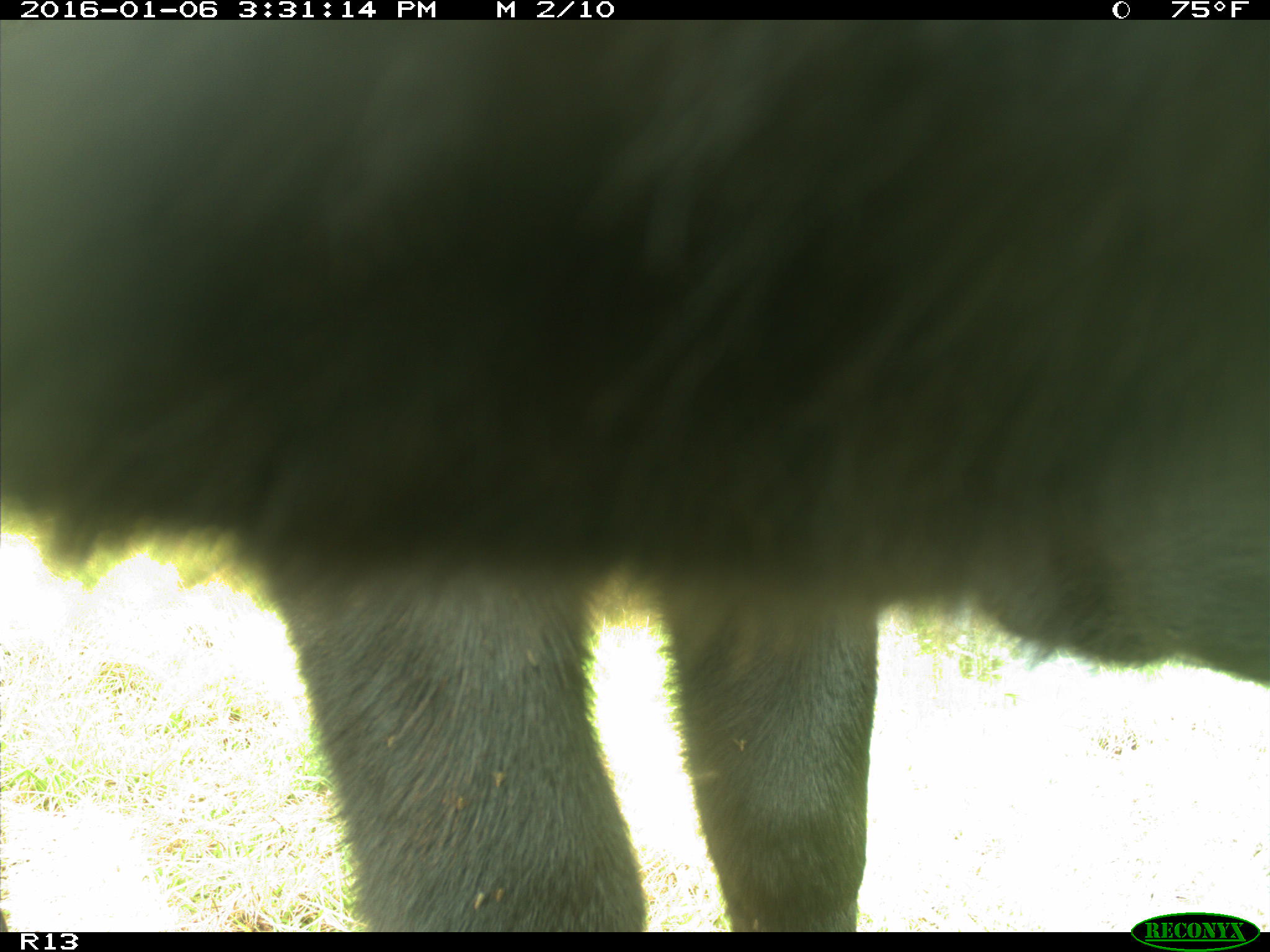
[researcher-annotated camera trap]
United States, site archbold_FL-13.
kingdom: Animalia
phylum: Chordata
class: Mammalia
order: Artiodactyla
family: Bovidae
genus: Bos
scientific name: Bos taurus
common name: domestic cow